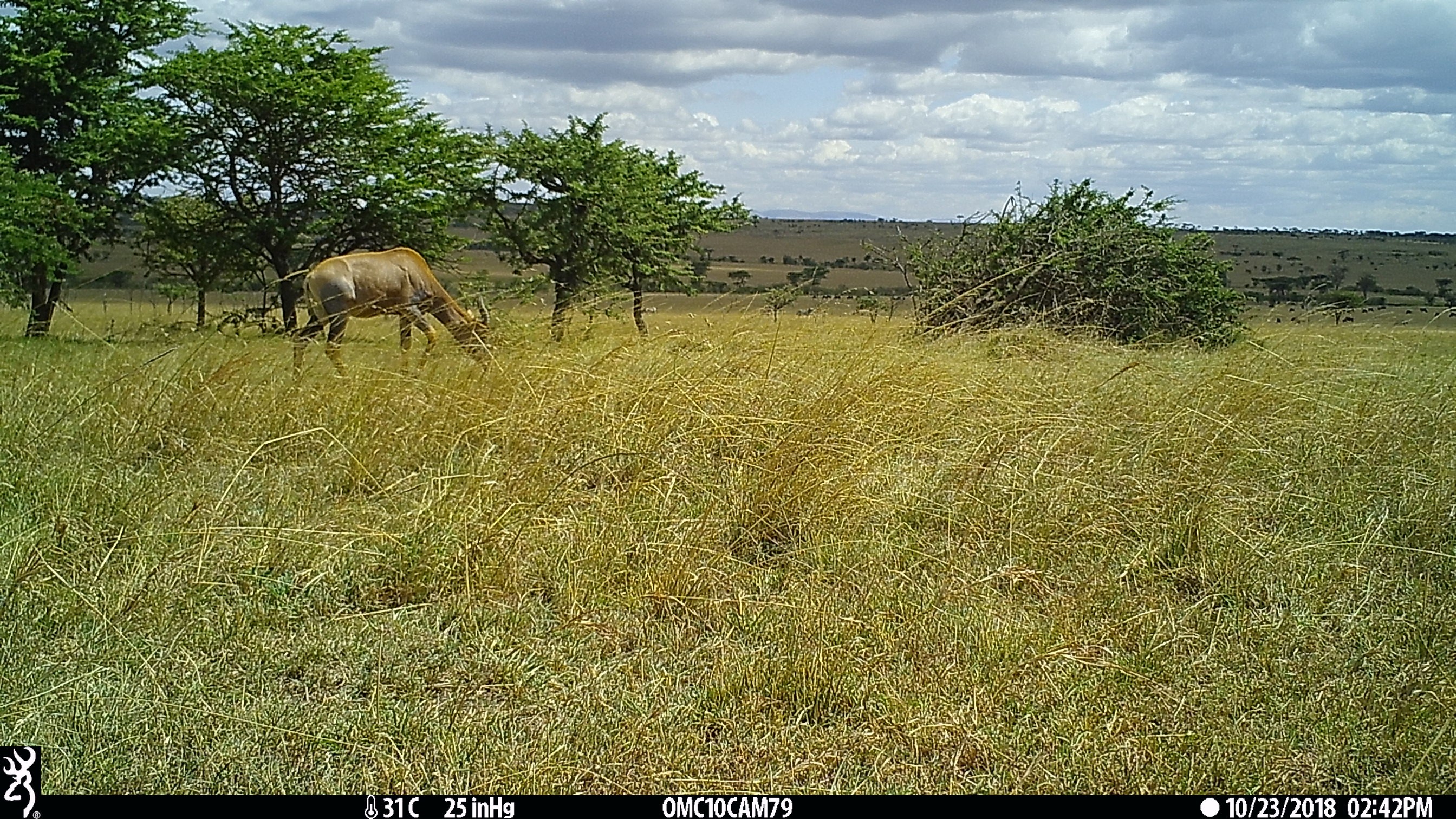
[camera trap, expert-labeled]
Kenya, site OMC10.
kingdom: Animalia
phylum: Chordata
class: Mammalia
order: Artiodactyla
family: Bovidae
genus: Damaliscus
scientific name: Damaliscus lunatus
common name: topi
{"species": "topi (Damaliscus lunatus)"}